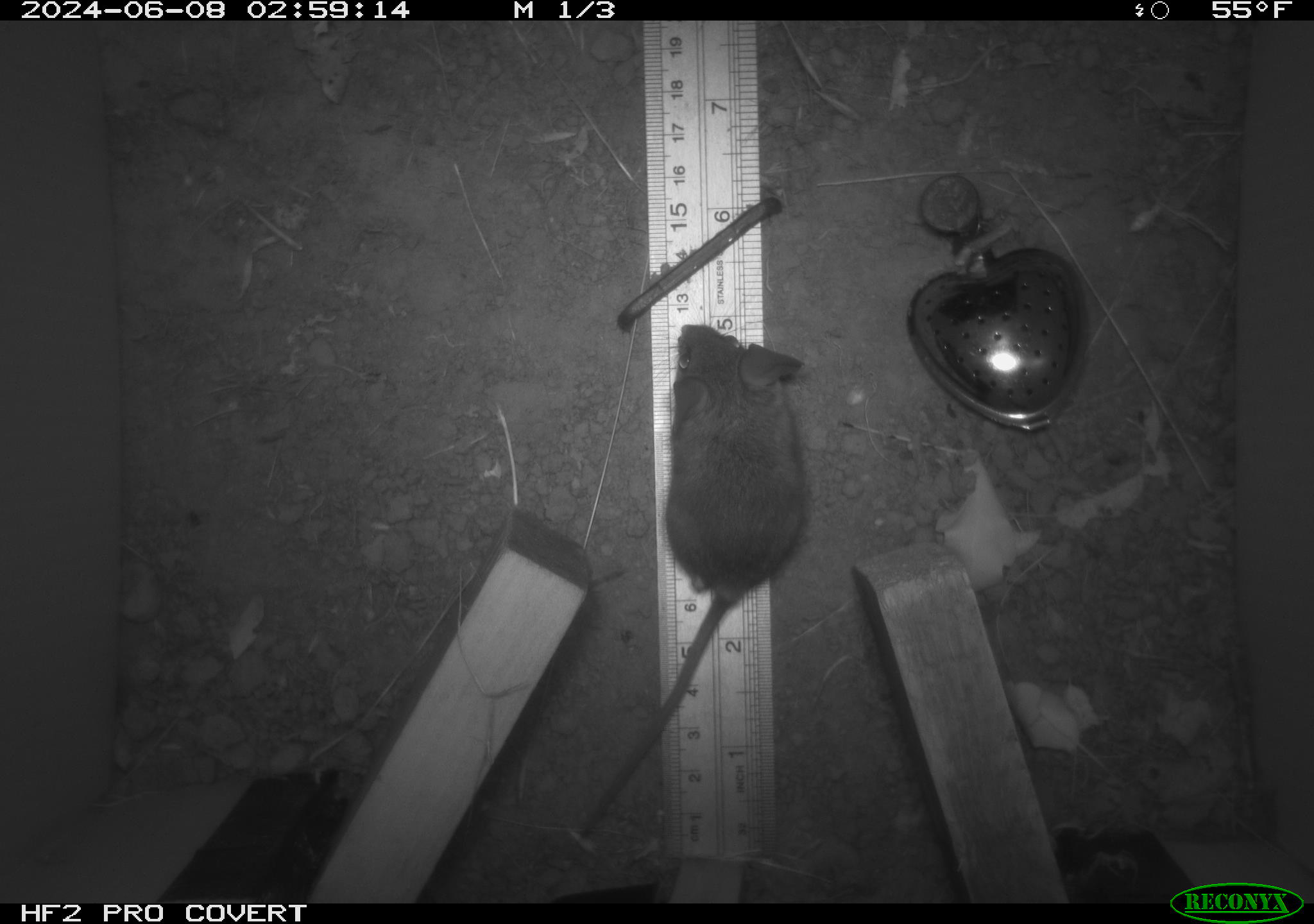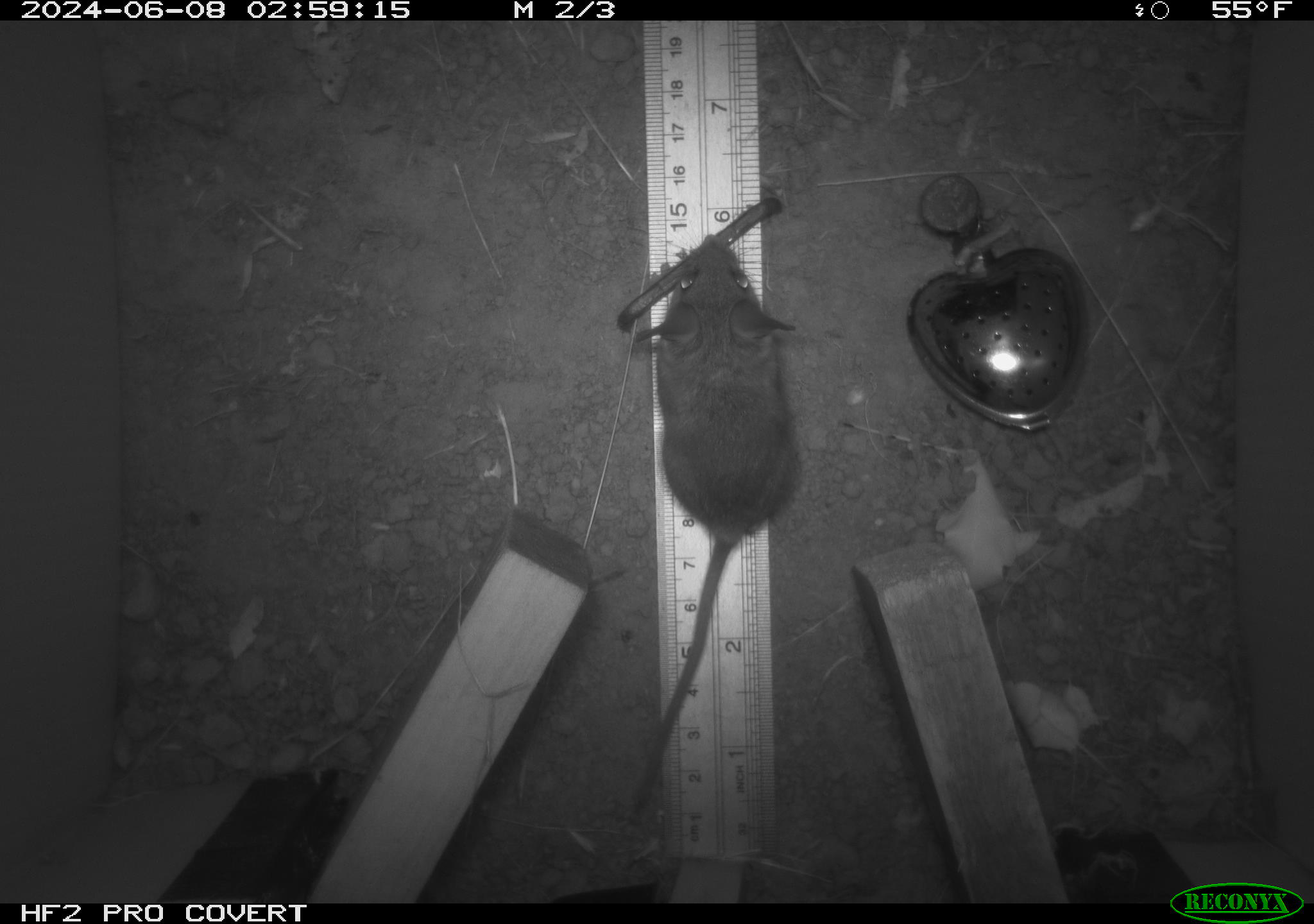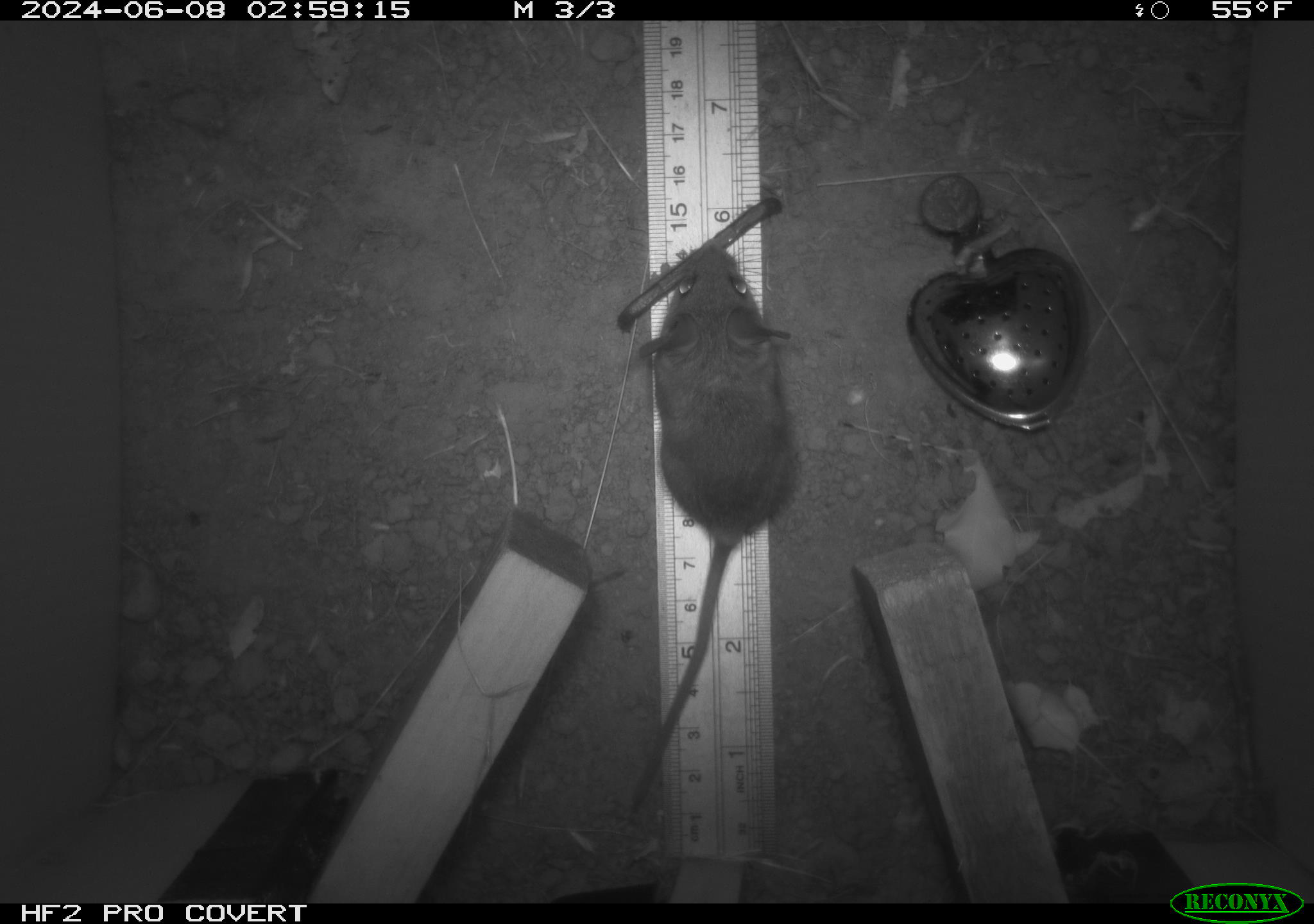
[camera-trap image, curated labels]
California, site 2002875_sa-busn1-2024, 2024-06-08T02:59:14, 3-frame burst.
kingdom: Animalia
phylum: Chordata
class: Mammalia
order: Rodentia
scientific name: Rodentia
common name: mouse species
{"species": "mouse species (Rodentia)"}